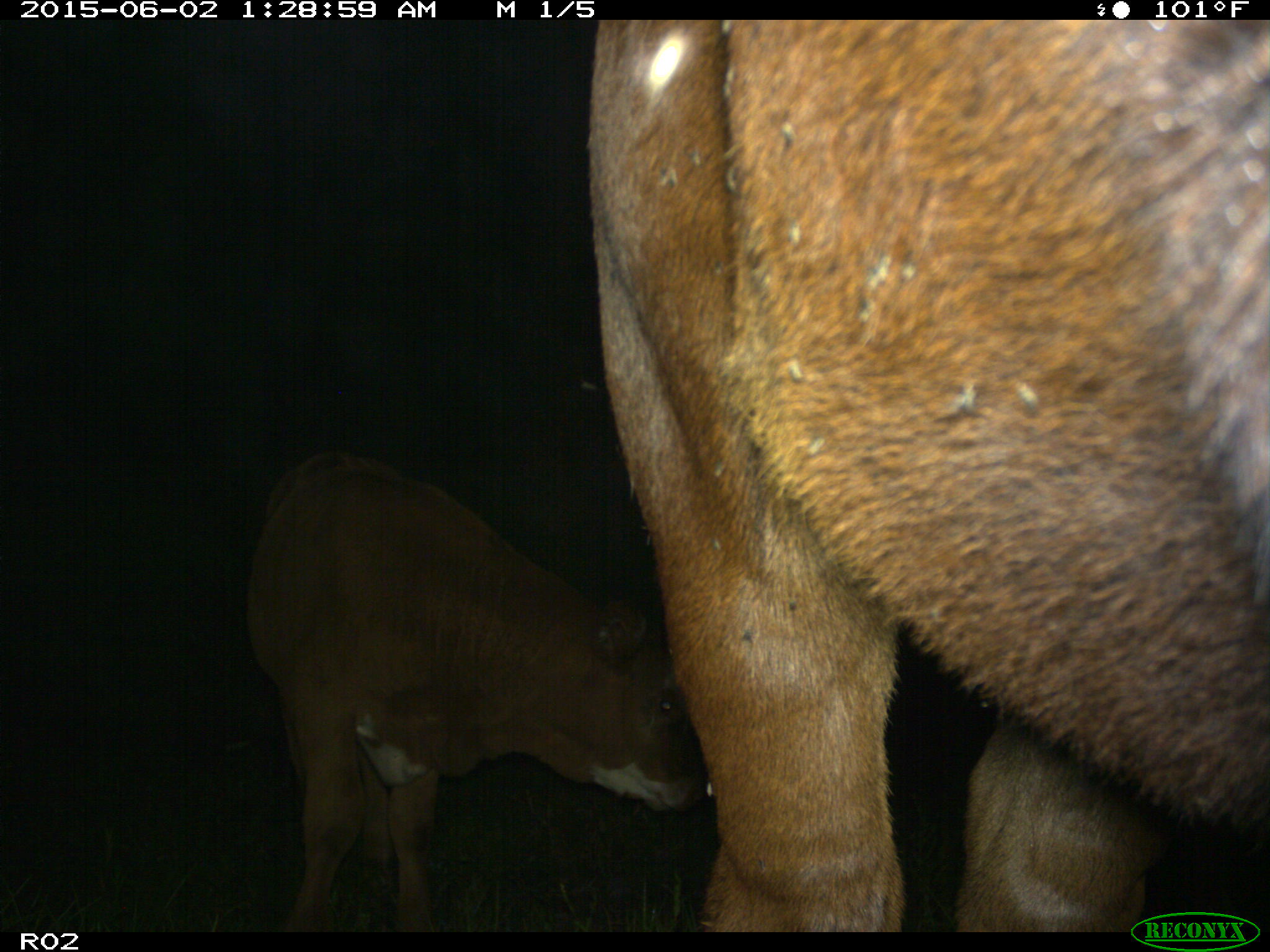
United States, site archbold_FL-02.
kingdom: Animalia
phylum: Chordata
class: Mammalia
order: Artiodactyla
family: Bovidae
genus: Bos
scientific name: Bos taurus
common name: domestic cow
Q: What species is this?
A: Bos taurus (domestic cow).